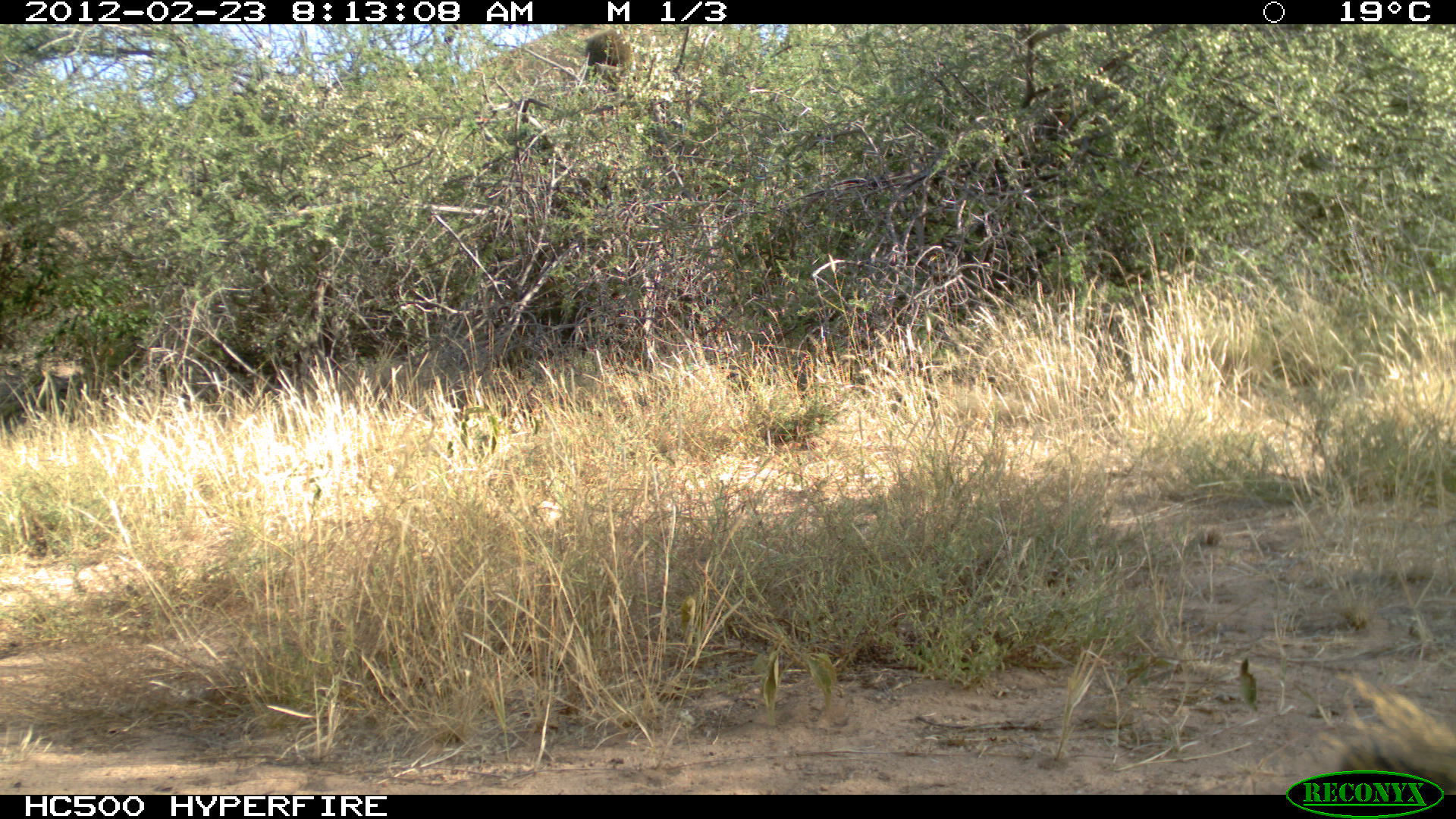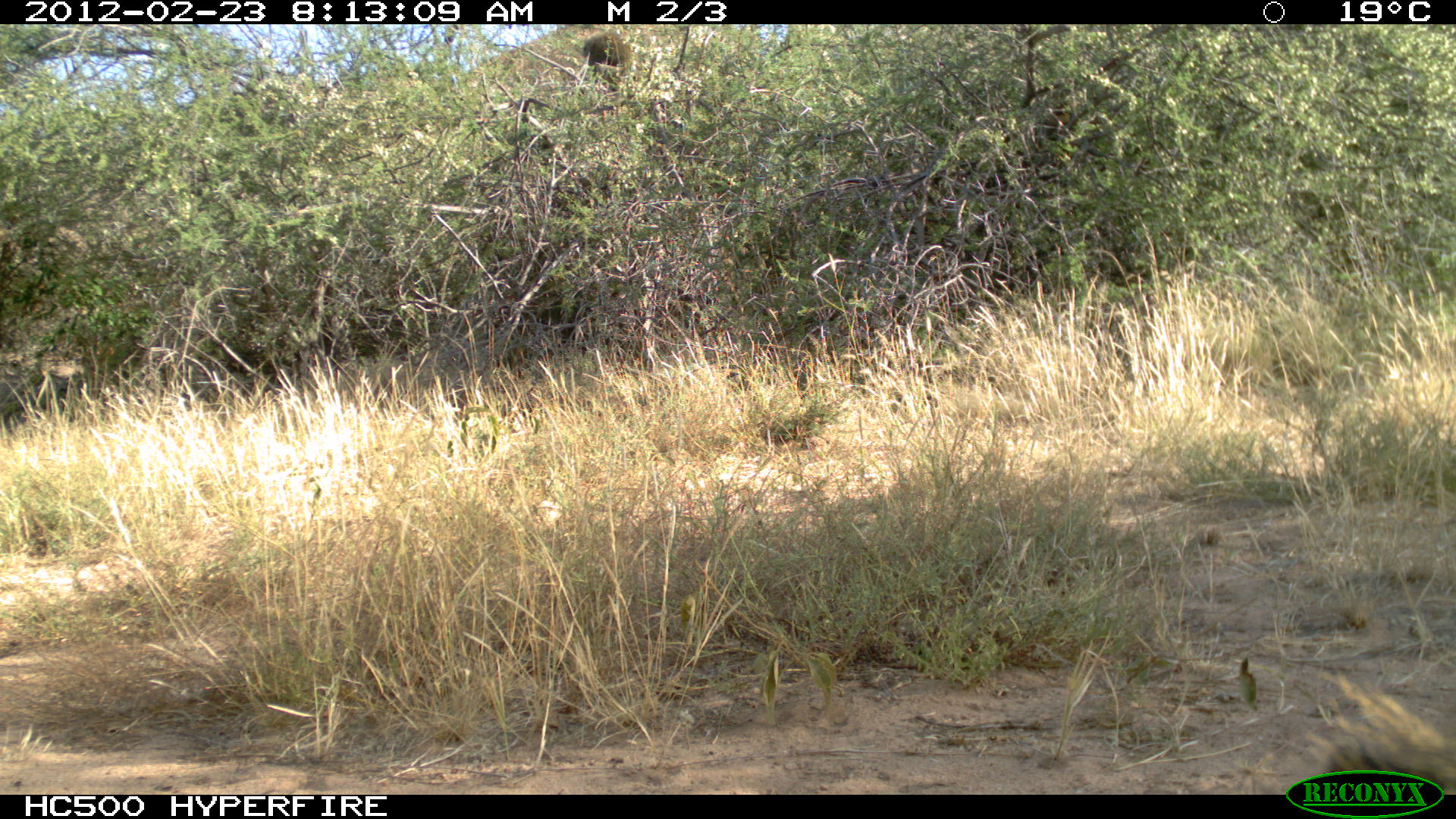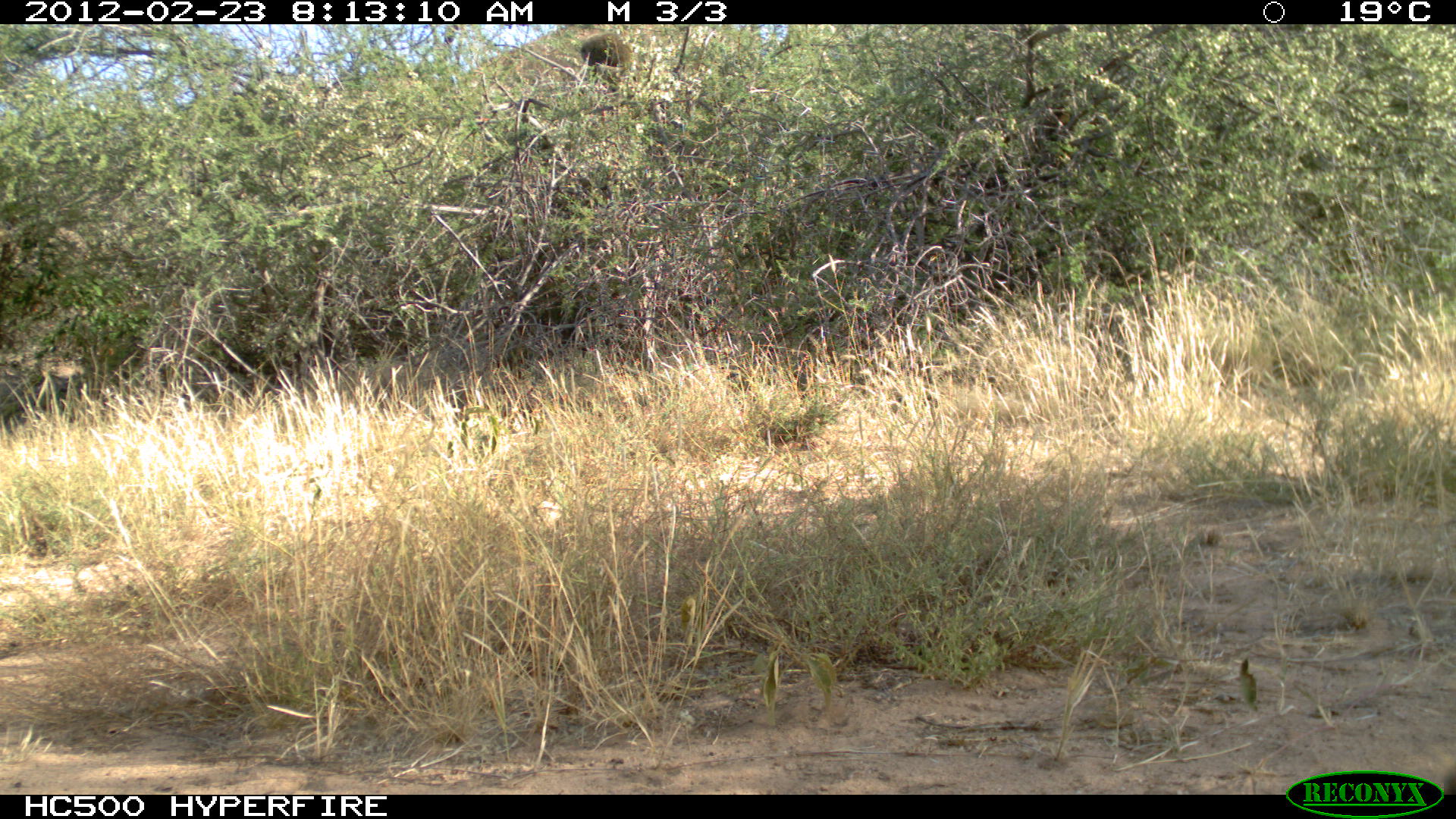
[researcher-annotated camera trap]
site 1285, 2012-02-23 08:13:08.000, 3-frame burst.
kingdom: Animalia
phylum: Chordata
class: Mammalia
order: Primates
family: Cercopithecidae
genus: Papio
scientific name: Papio anubis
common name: olive baboon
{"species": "Papio anubis (olive baboon)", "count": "1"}